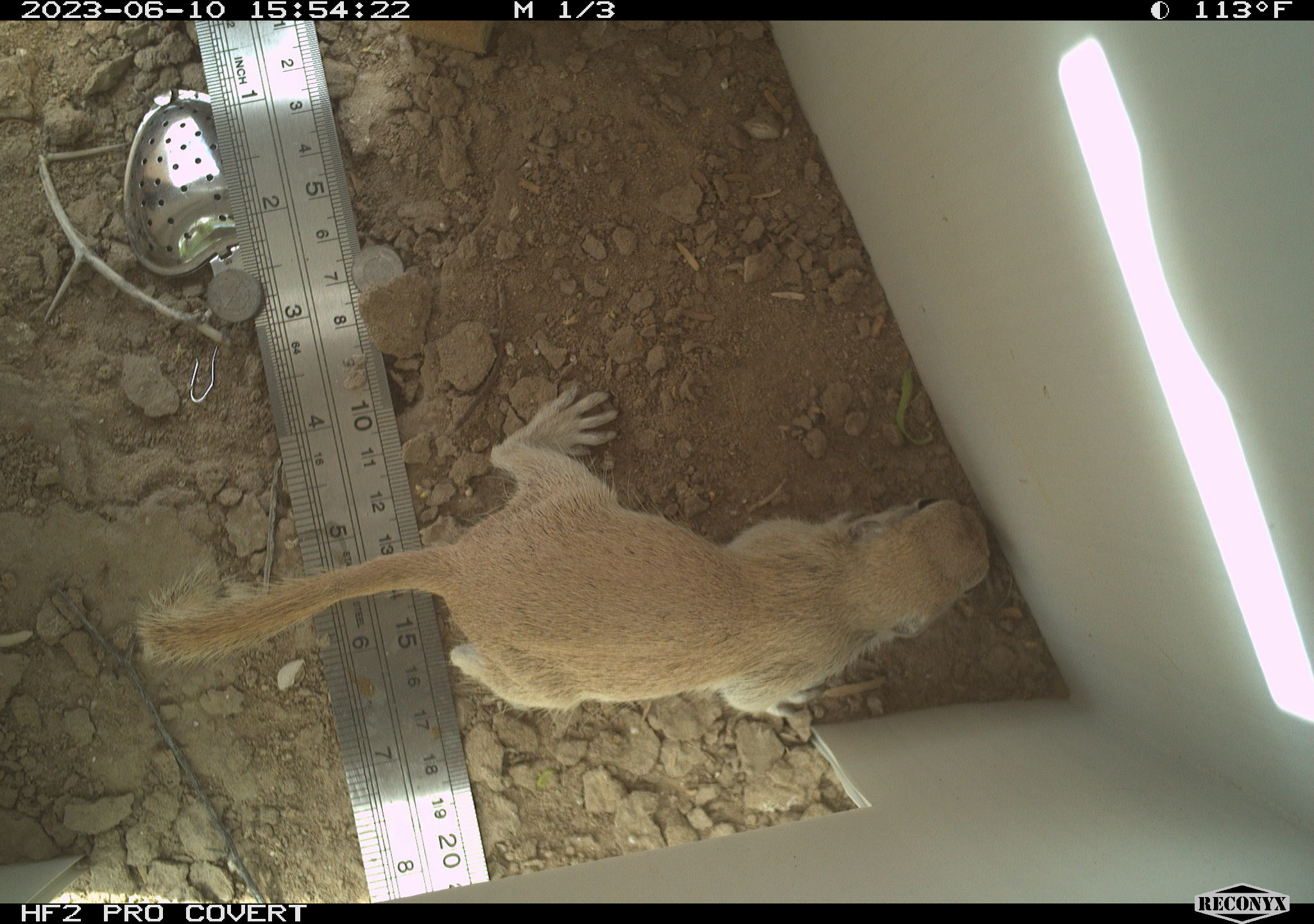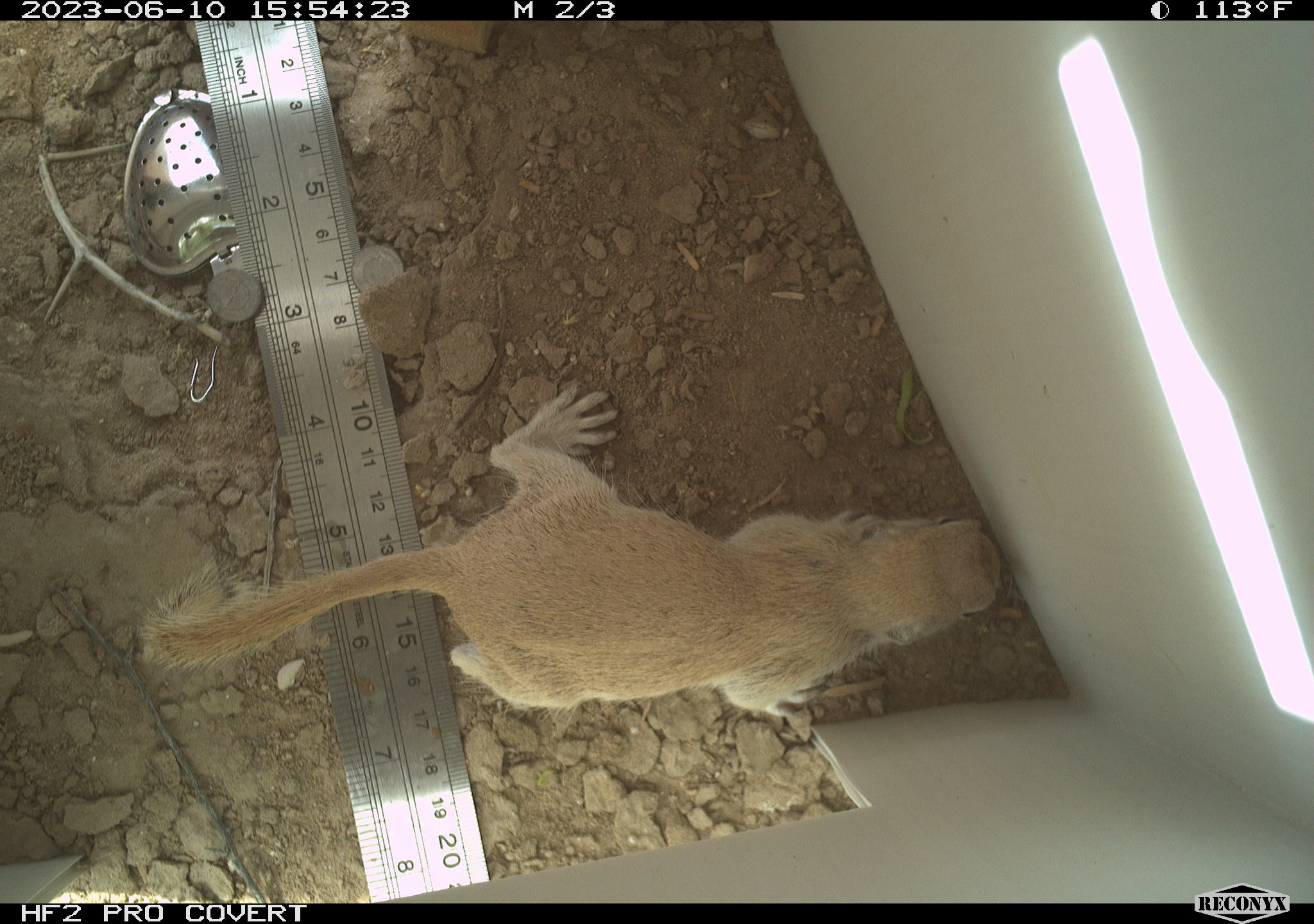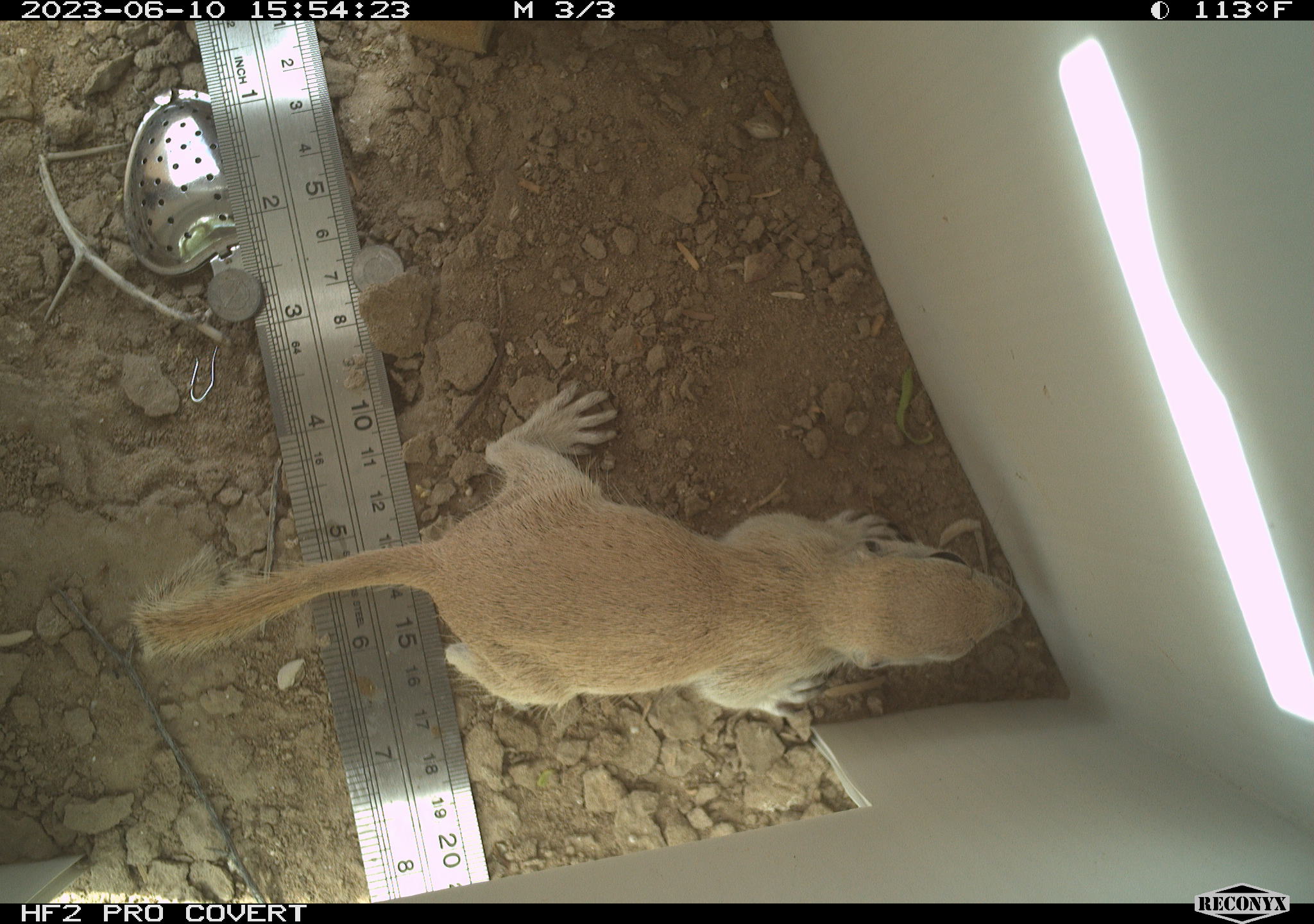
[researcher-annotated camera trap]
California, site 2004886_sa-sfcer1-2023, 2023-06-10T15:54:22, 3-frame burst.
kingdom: Animalia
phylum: Chordata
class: Mammalia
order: Rodentia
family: Sciuridae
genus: Xerospermophilus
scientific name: Xerospermophilus tereticaudus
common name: round-tailed ground squirrel